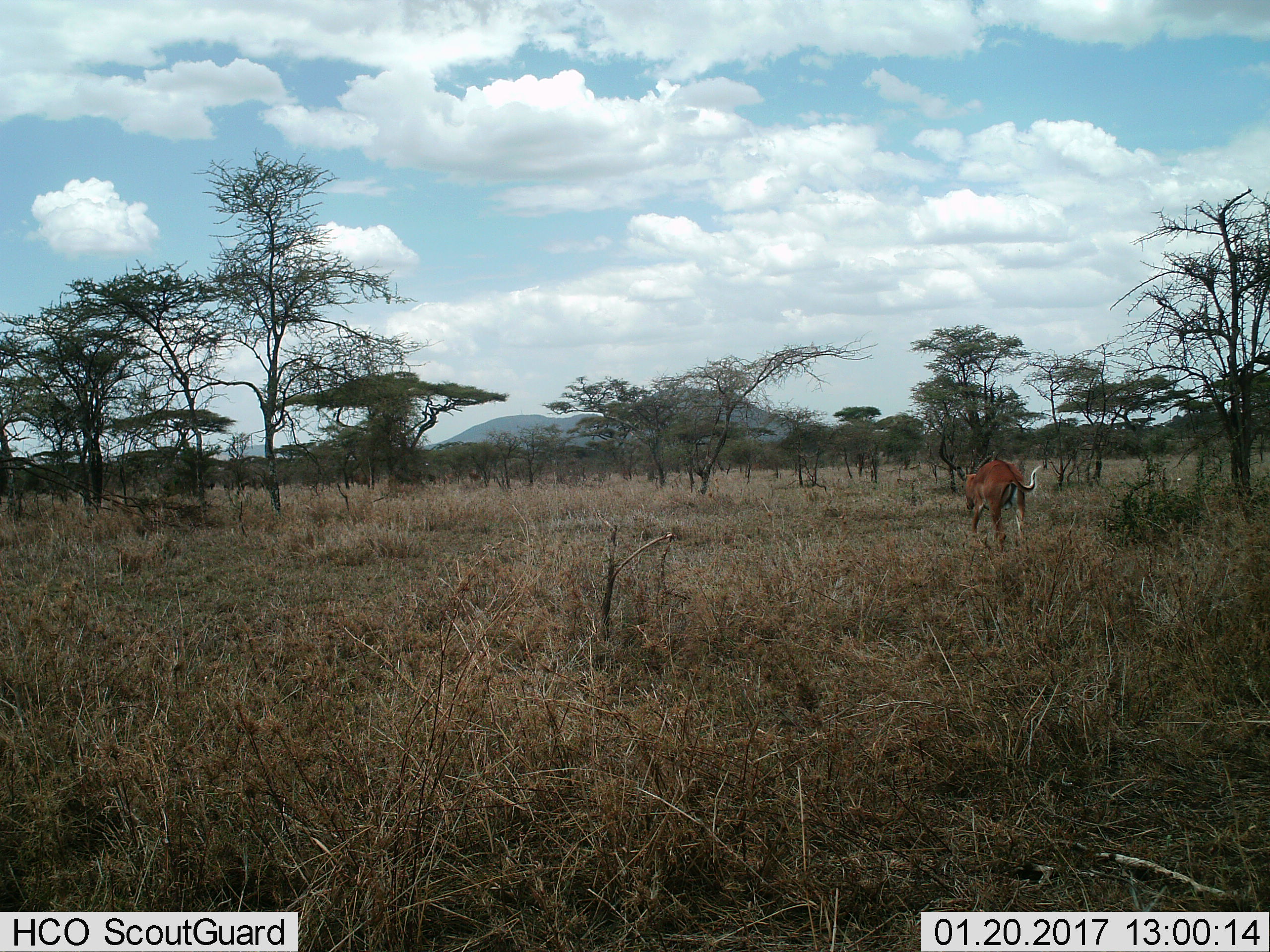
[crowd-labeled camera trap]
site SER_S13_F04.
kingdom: Animalia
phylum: Chordata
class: Mammalia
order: Artiodactyla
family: Bovidae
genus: Aepyceros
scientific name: Aepyceros melampus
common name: impala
Impala (Aepyceros melampus), count 1. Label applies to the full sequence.